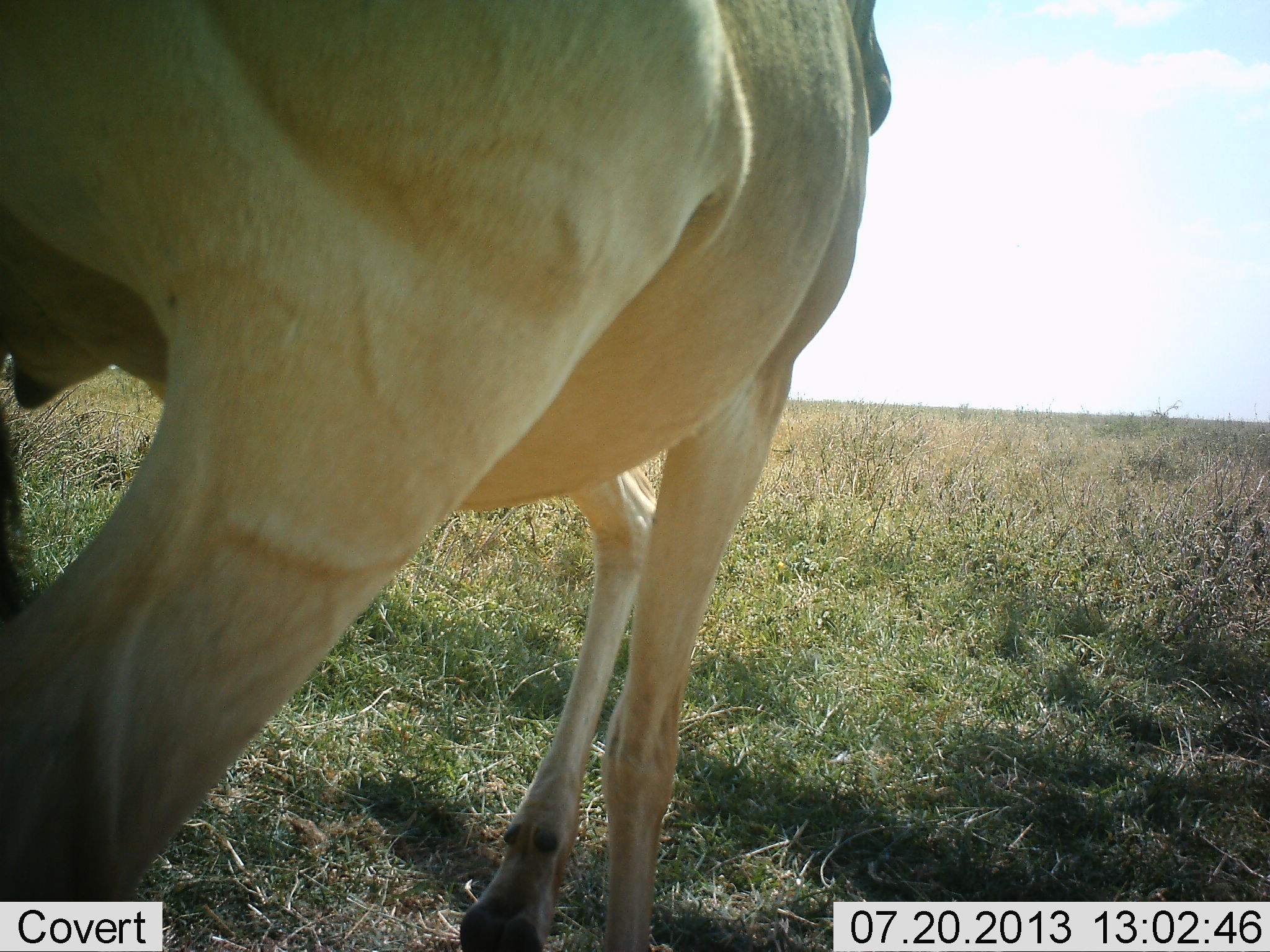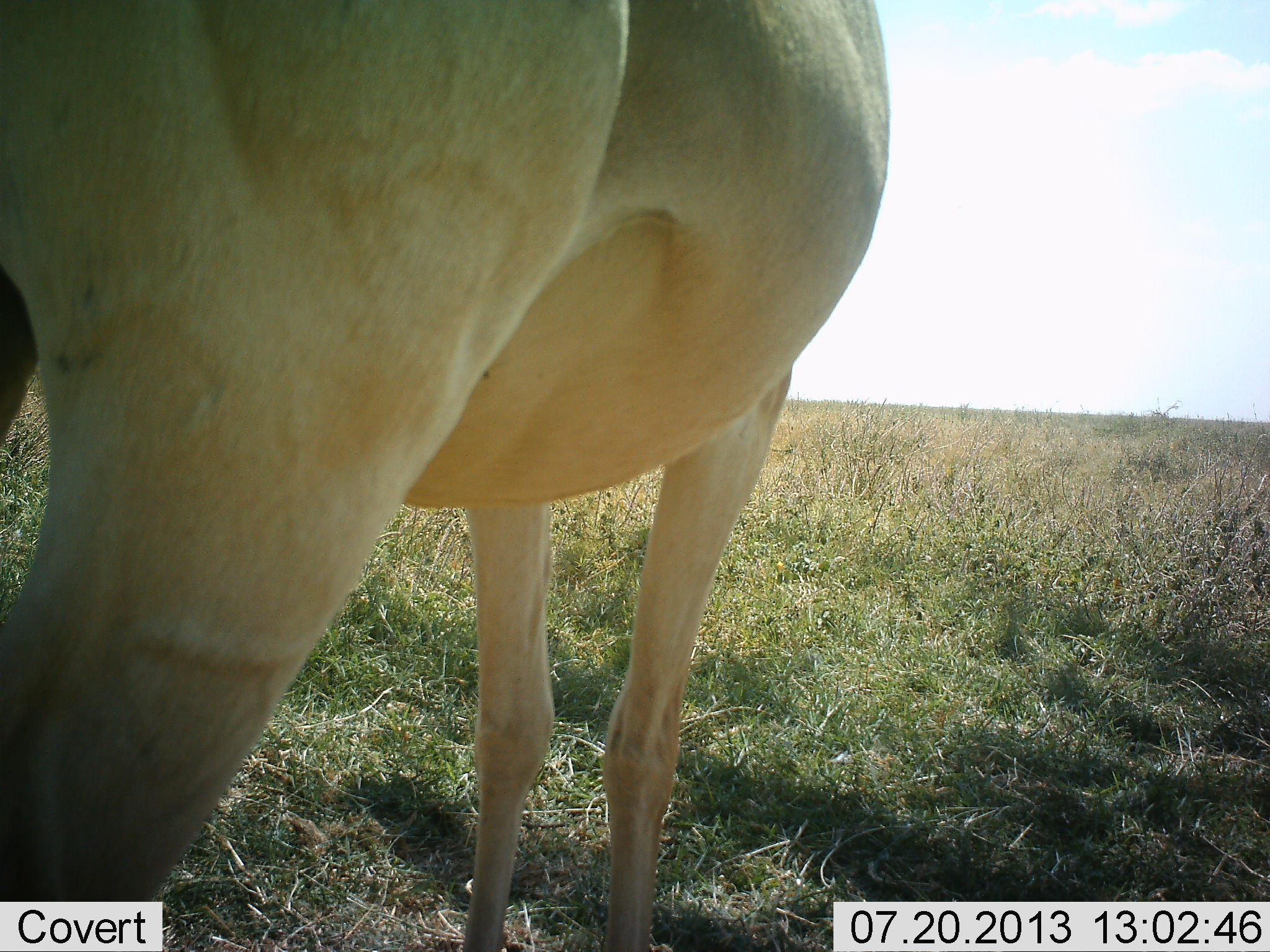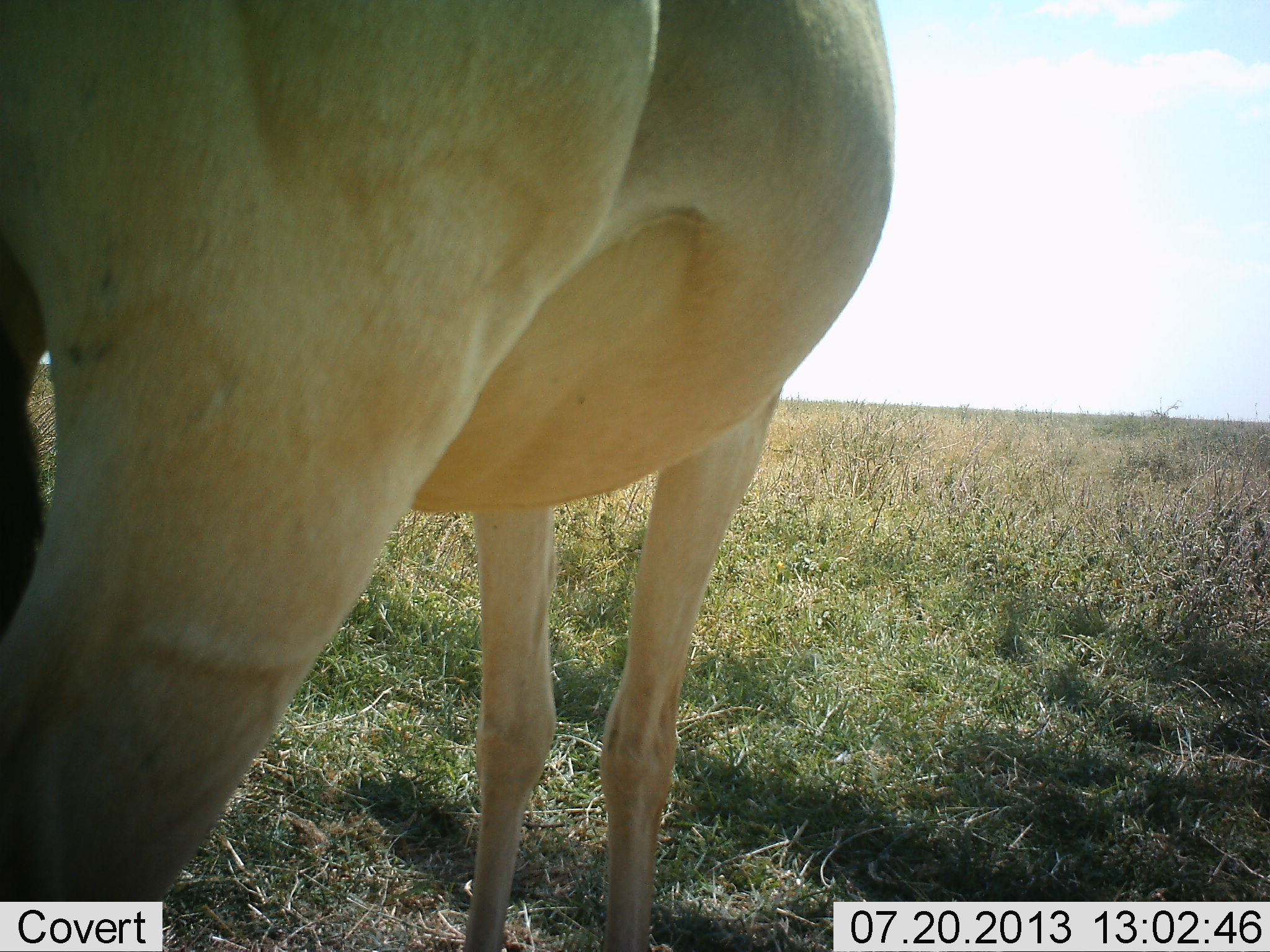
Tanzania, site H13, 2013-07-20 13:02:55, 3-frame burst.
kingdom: Animalia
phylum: Chordata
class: Mammalia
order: Artiodactyla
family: Bovidae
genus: Alcelaphus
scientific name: Alcelaphus buselaphus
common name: hartebeest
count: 1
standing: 100%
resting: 4%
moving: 0%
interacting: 0%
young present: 0%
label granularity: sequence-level